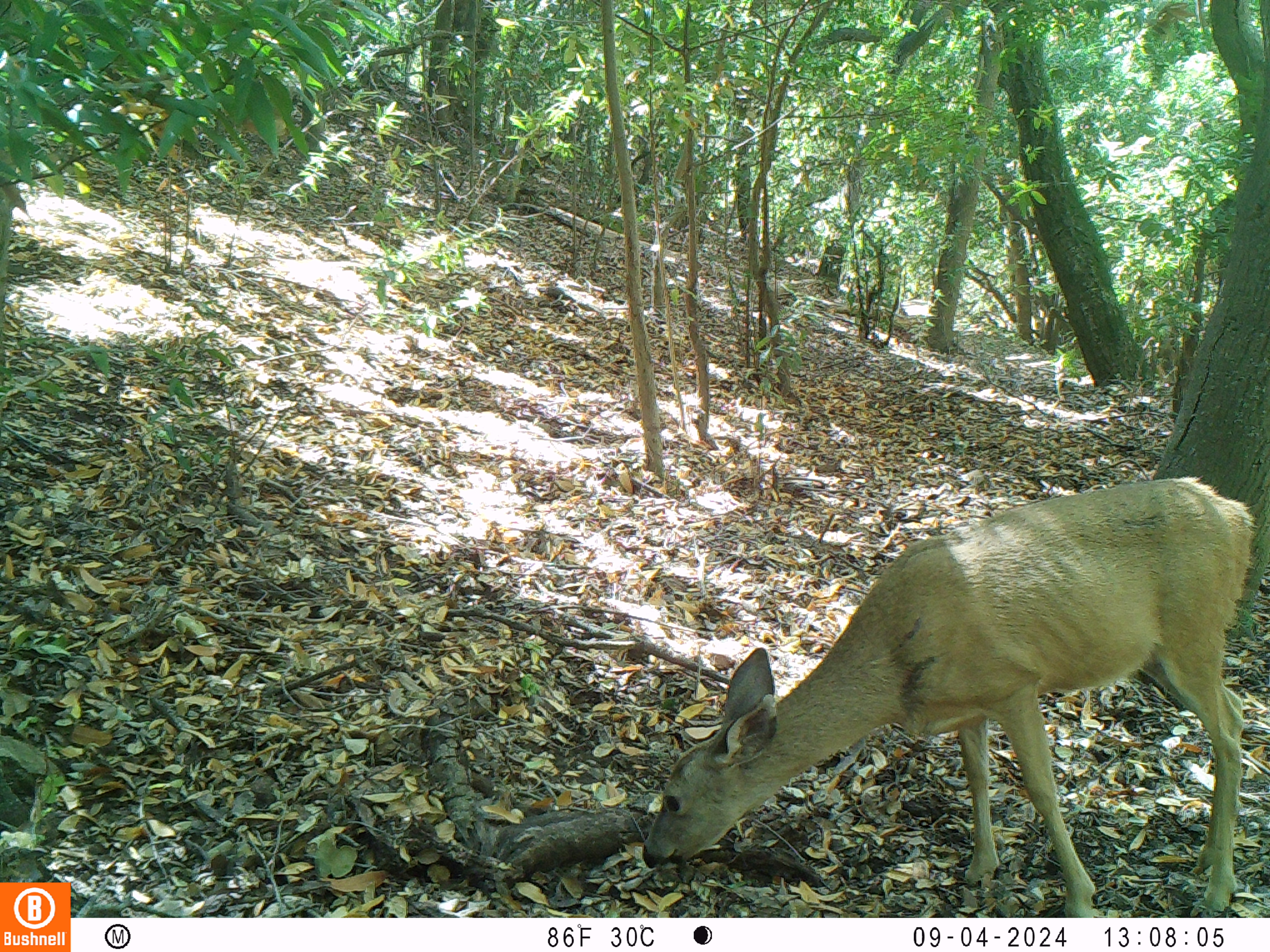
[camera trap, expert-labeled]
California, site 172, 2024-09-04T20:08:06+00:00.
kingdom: Animalia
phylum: Chordata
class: Mammalia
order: Artiodactyla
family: Cervidae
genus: Odocoileus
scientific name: Odocoileus hemionus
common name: mule deer